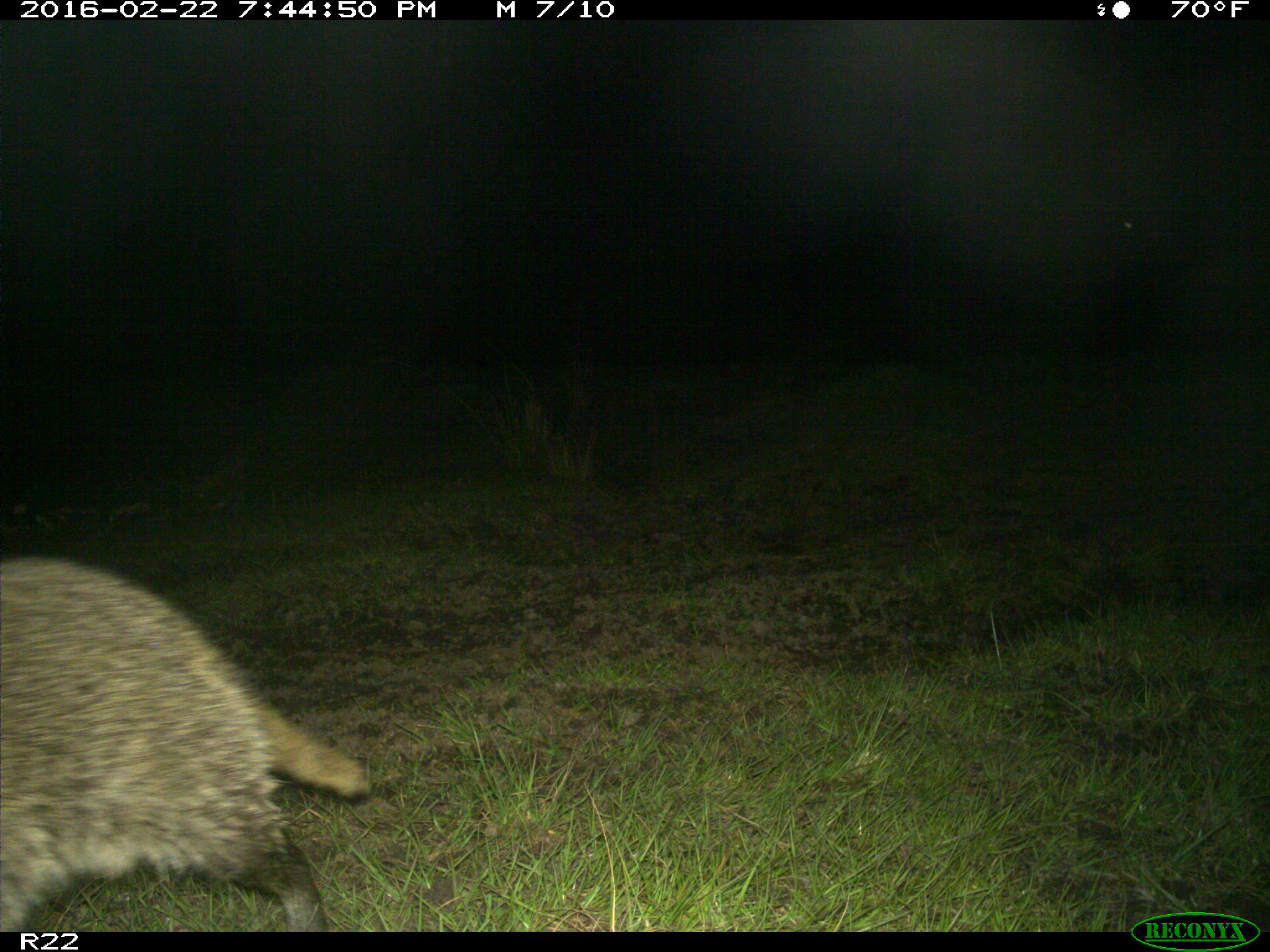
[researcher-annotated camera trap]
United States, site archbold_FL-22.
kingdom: Animalia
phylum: Chordata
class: Mammalia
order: Carnivora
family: Procyonidae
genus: Procyon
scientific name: Procyon lotor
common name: common raccoon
Procyon lotor (common raccoon).